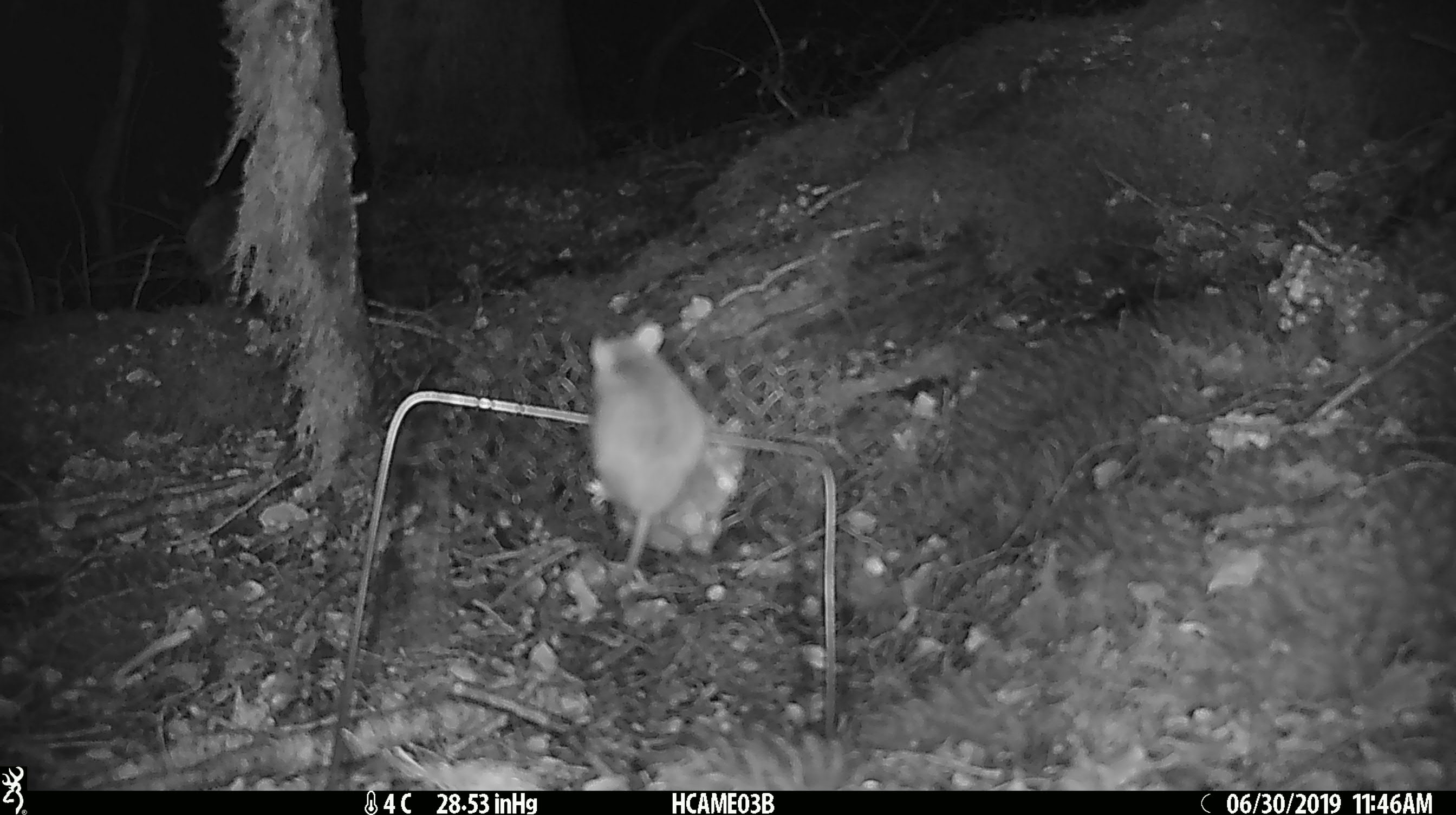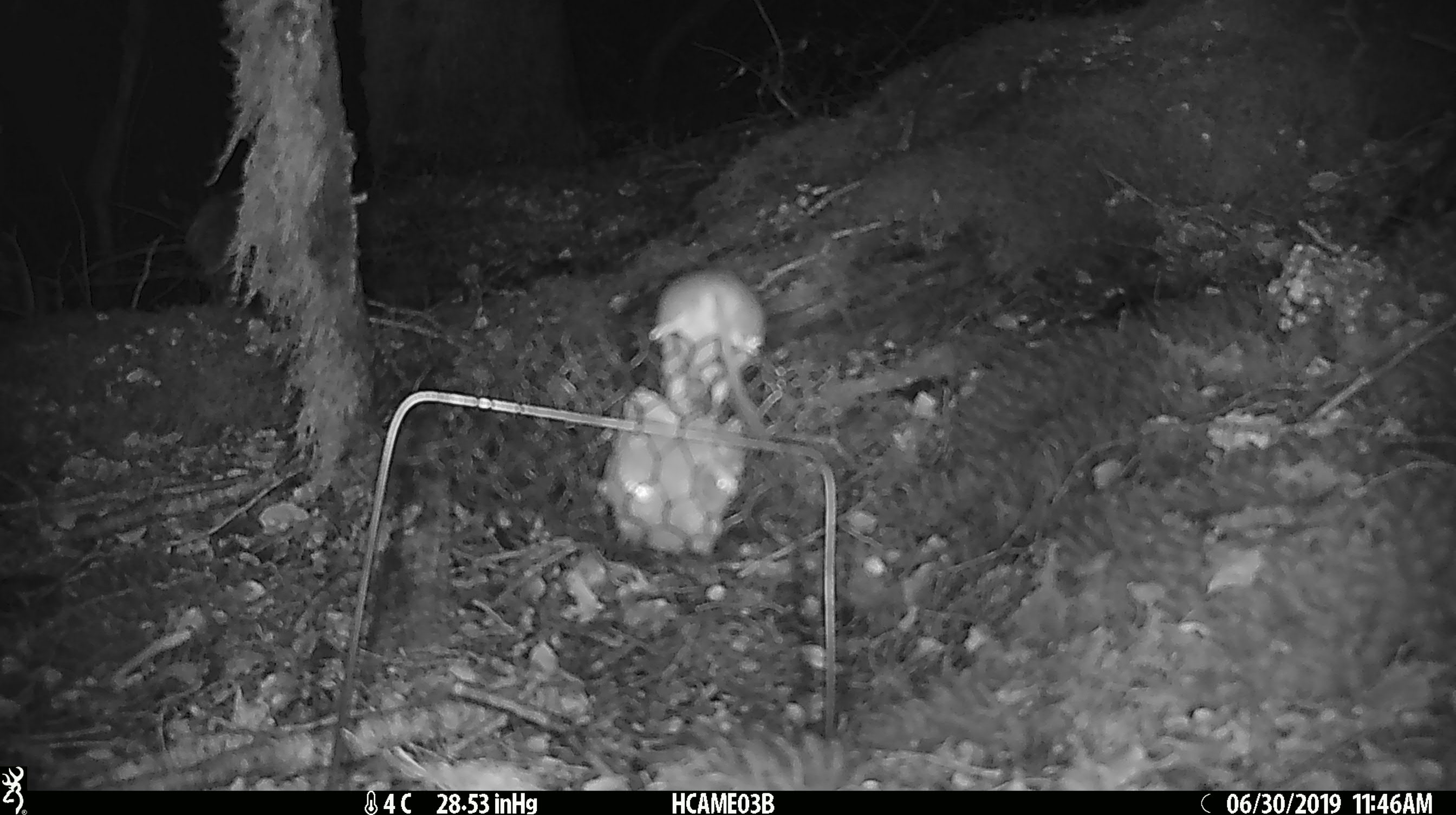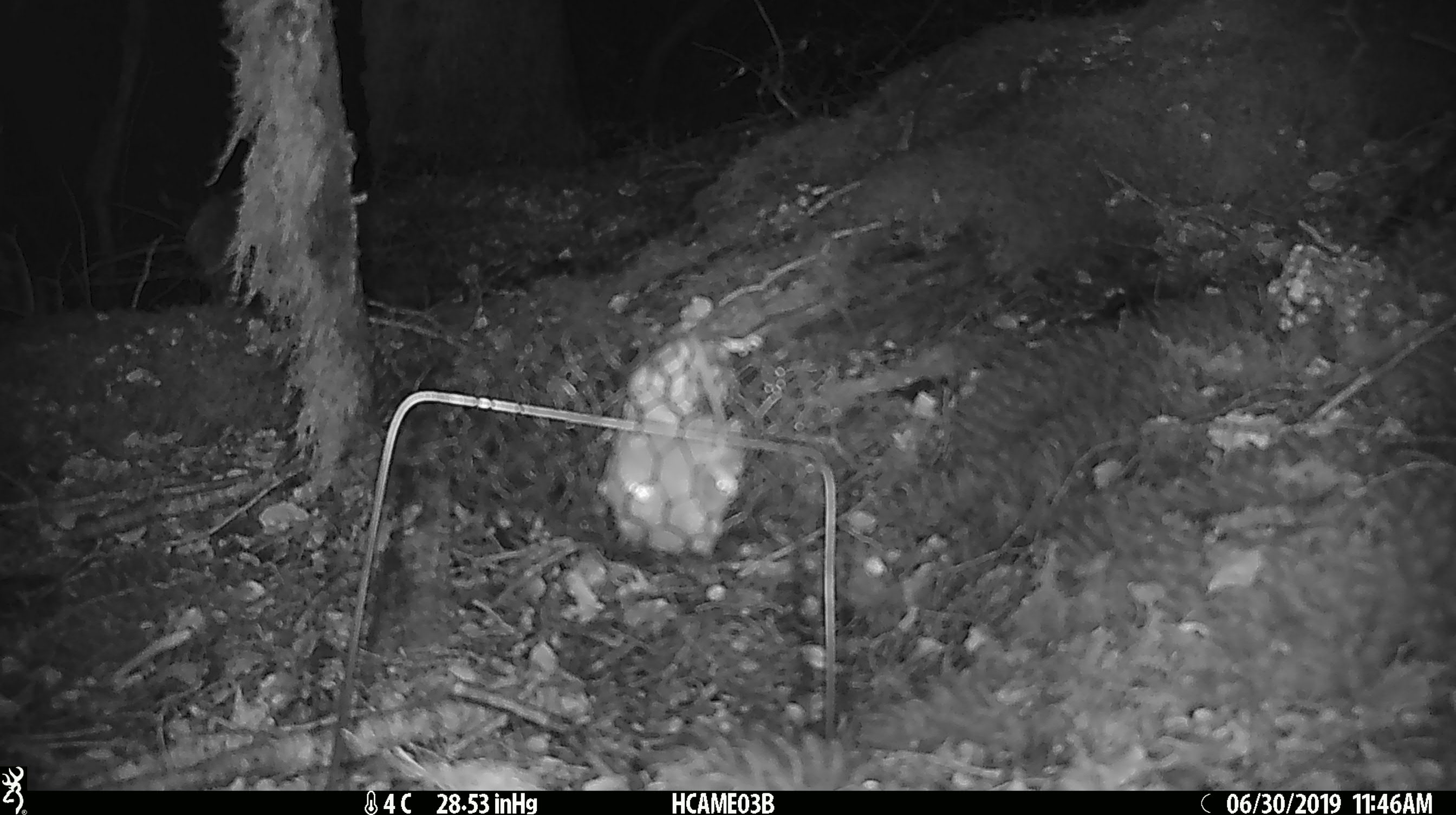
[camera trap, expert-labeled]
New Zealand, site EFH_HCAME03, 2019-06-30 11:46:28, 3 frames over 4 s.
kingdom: Animalia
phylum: Chordata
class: Mammalia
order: Rodentia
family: Muridae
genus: Mus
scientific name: Mus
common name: mouse